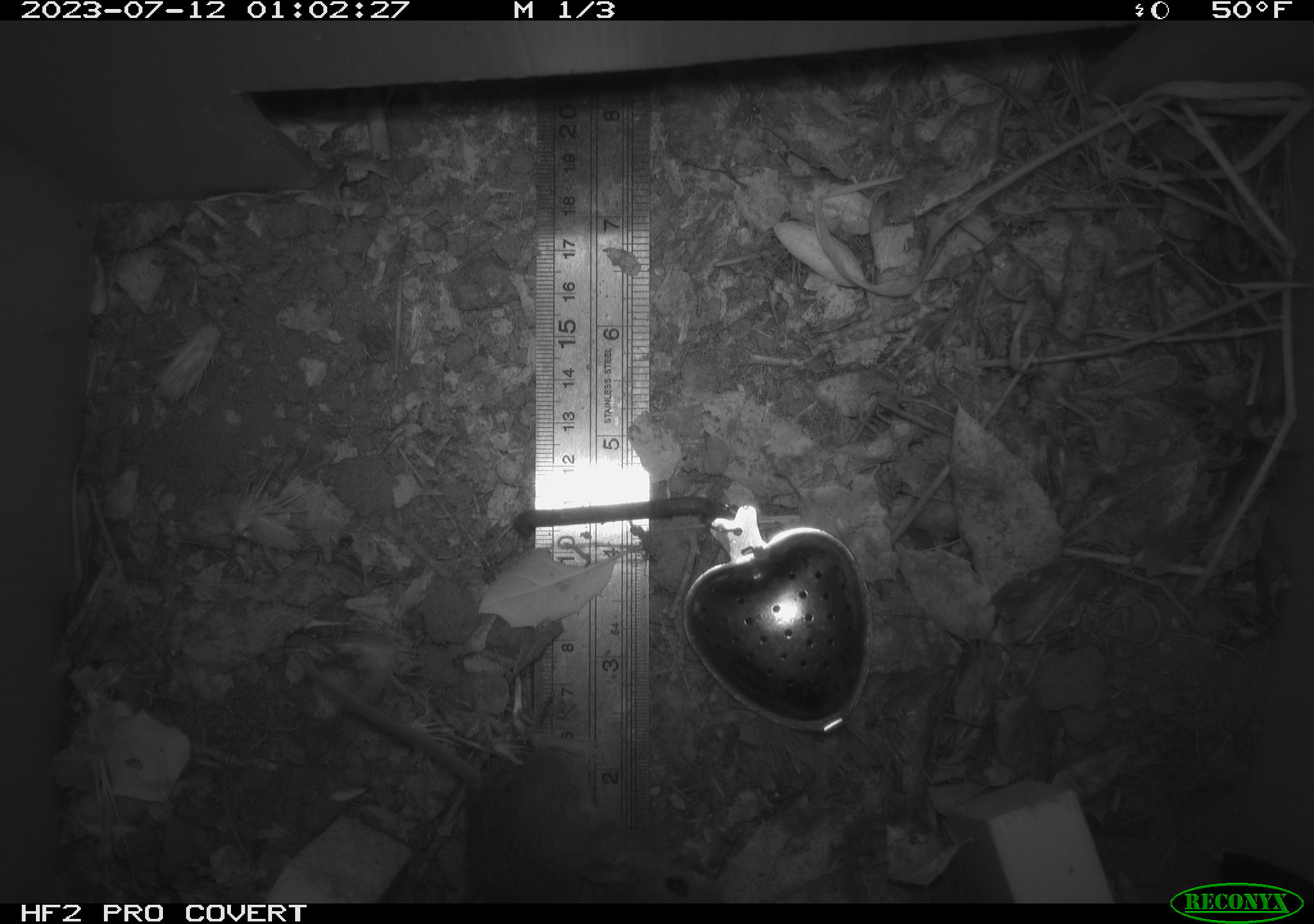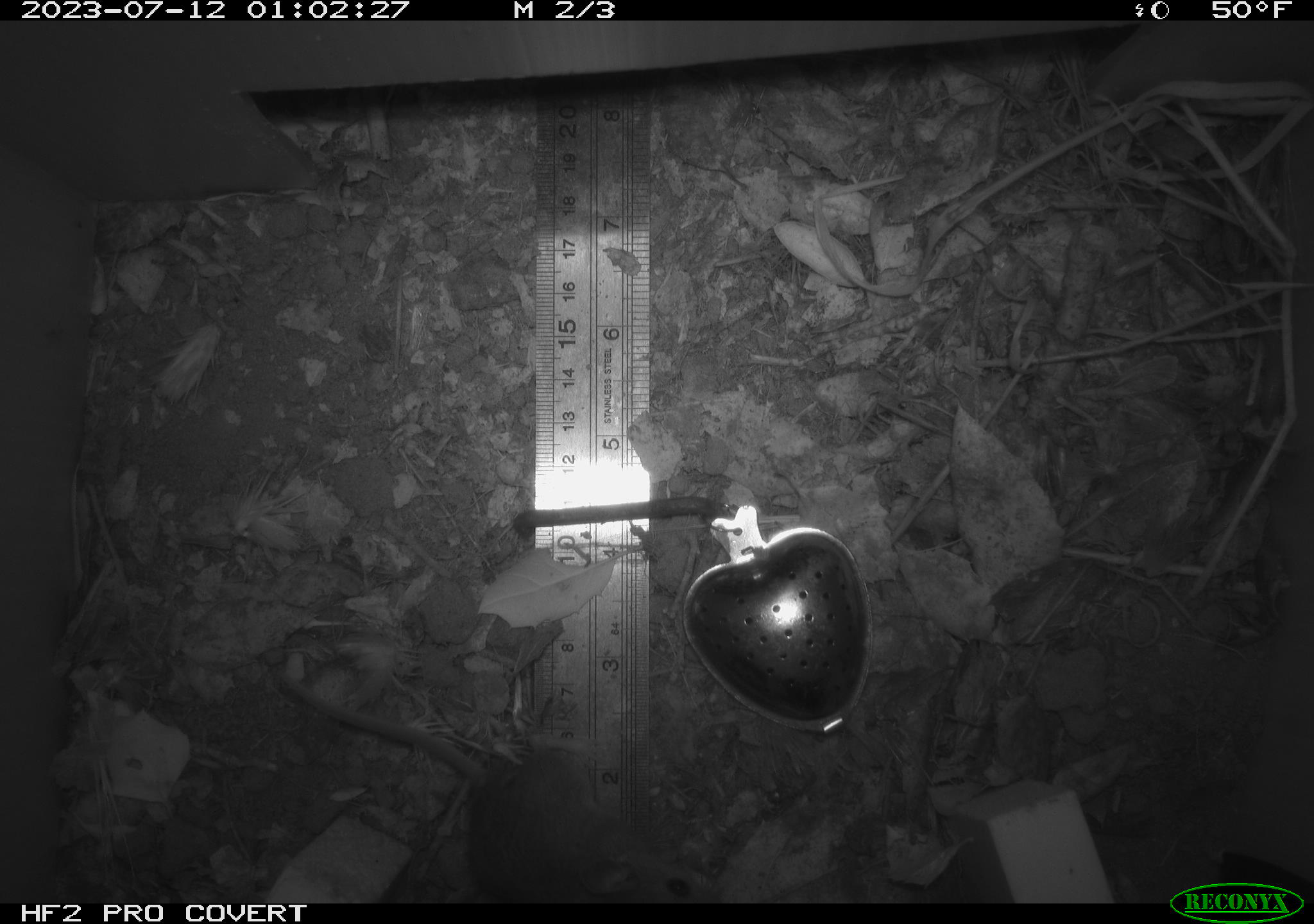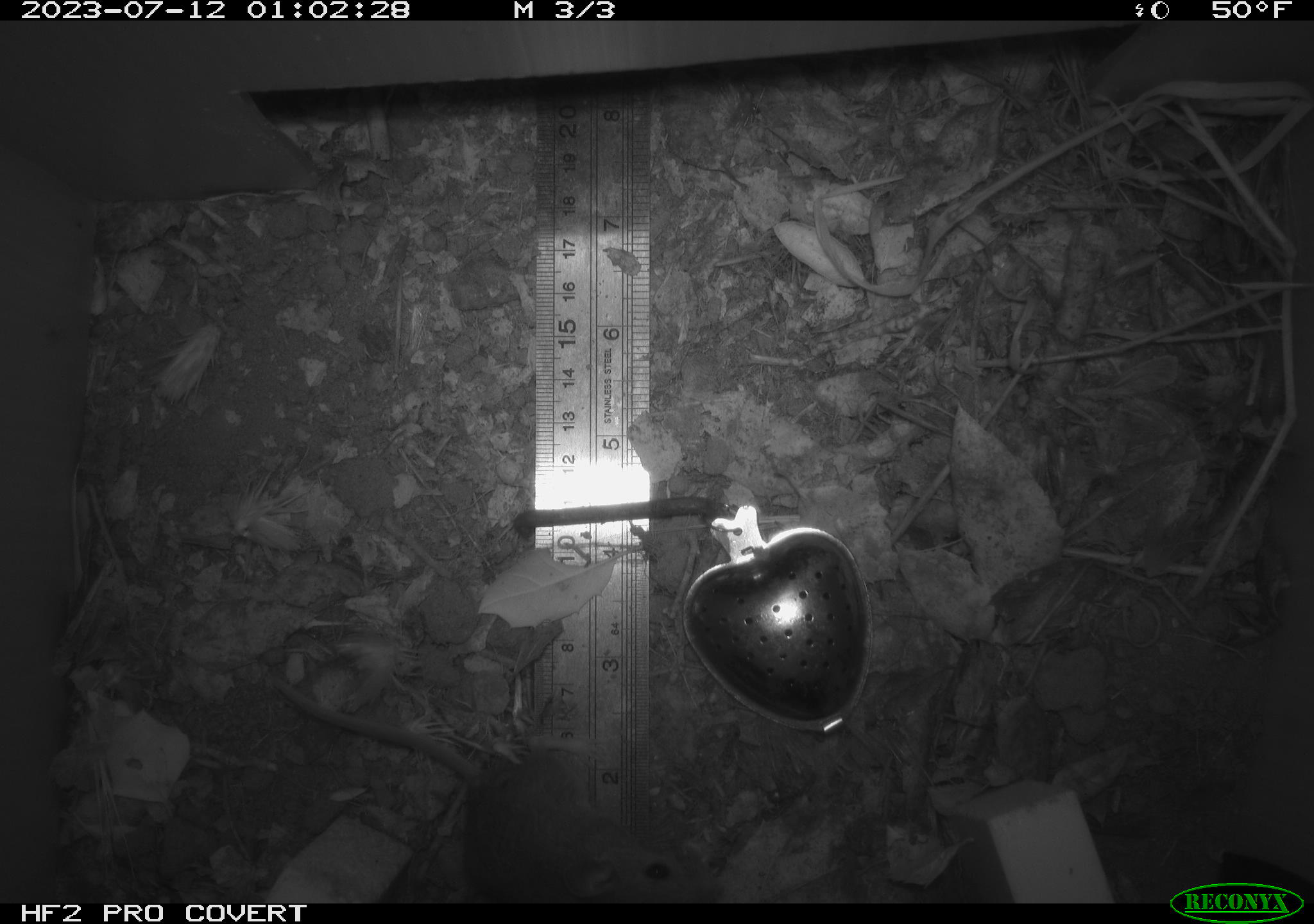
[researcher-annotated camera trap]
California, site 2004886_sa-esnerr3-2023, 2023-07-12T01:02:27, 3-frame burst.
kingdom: Animalia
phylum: Chordata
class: Mammalia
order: Rodentia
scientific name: Rodentia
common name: mouse species